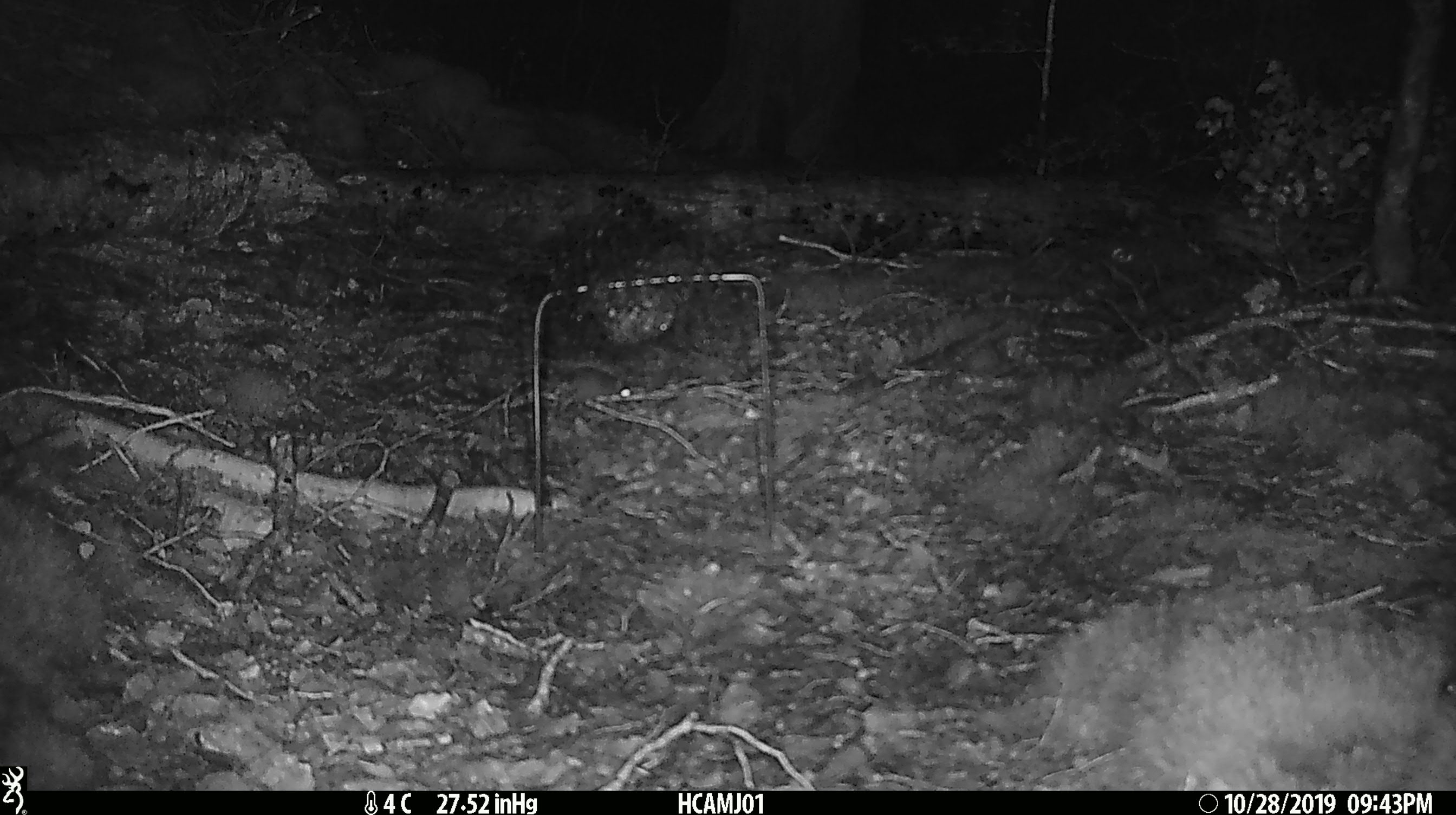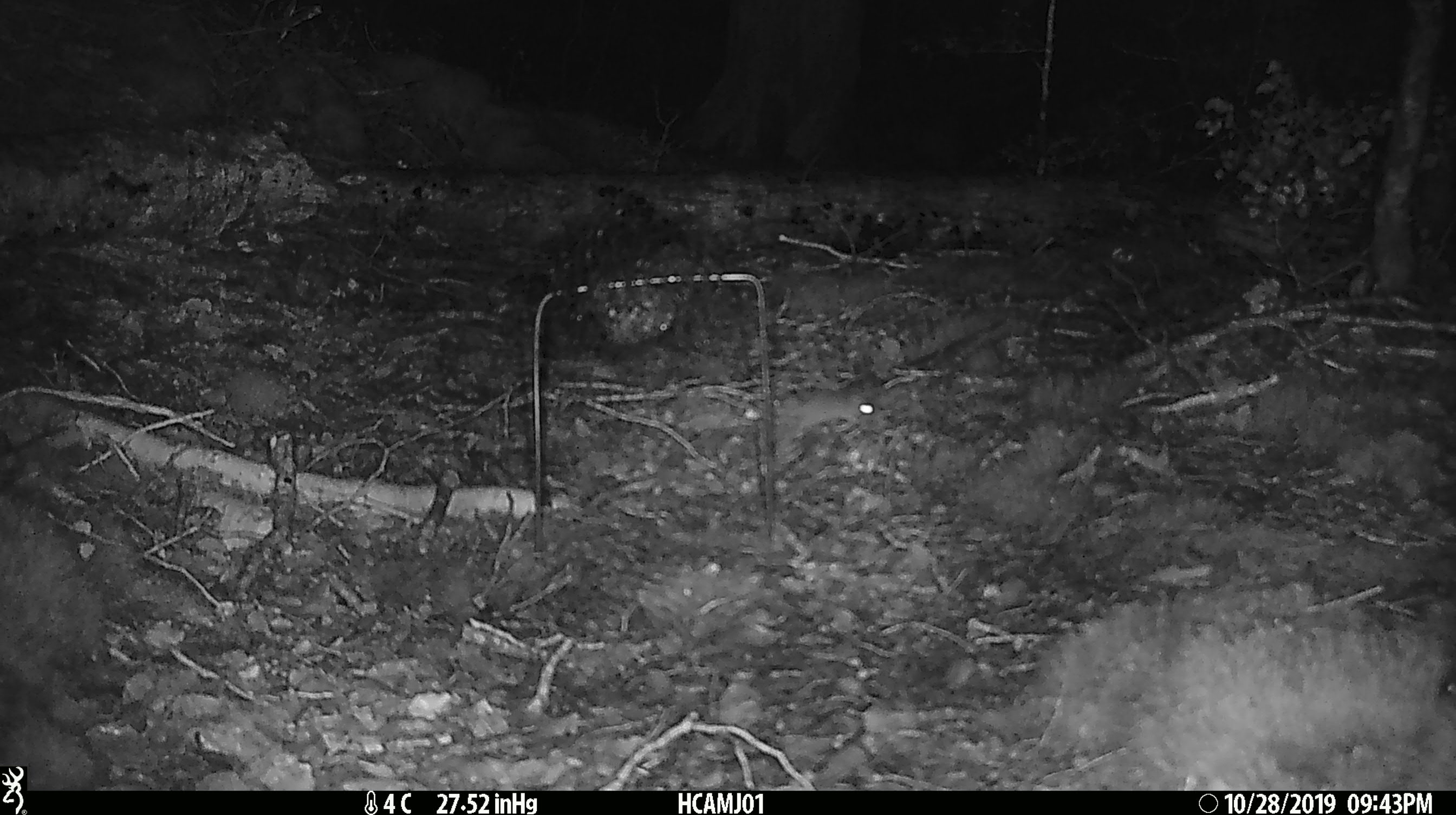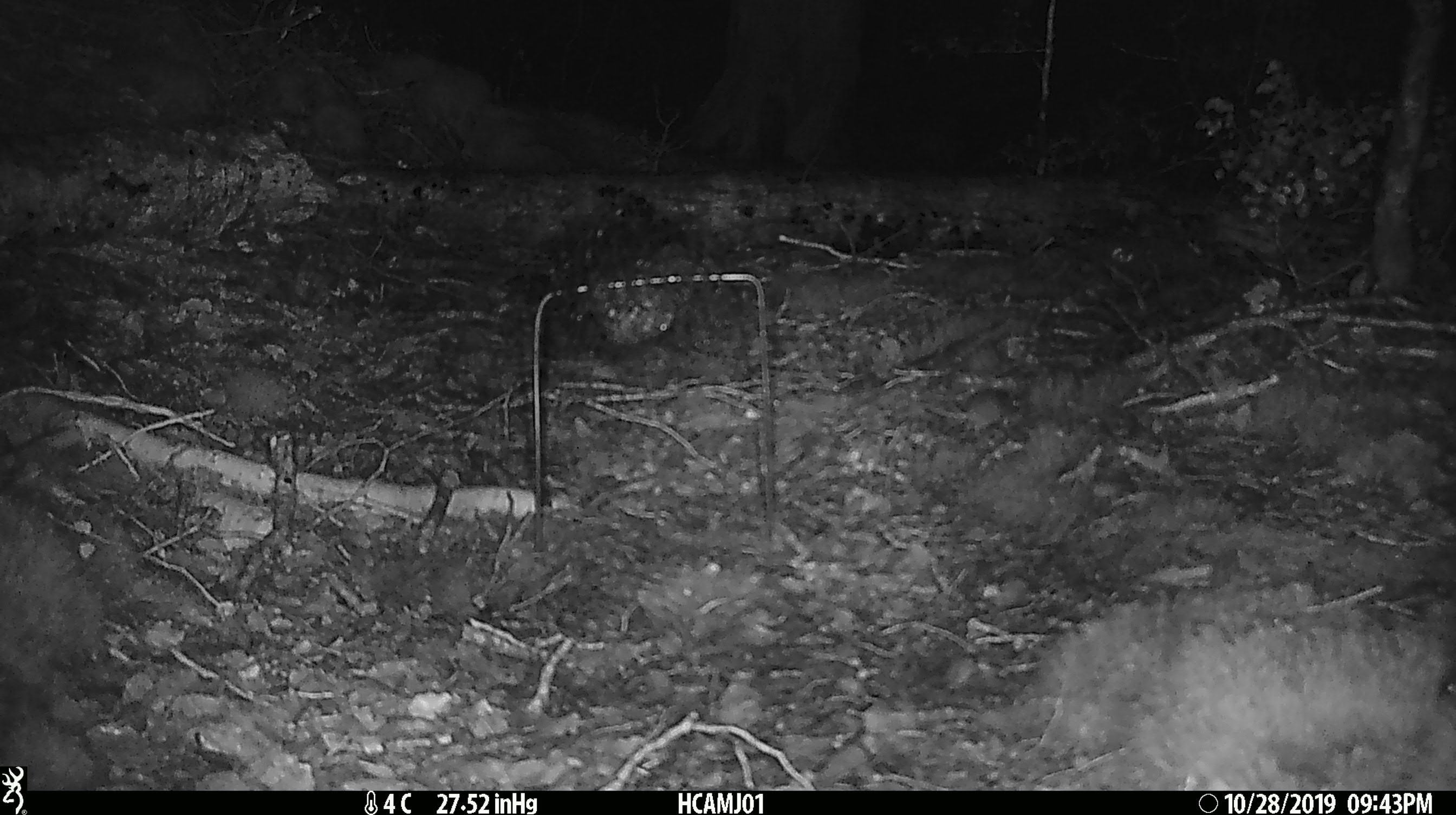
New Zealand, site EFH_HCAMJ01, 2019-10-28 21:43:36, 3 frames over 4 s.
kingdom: Animalia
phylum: Chordata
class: Mammalia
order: Rodentia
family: Muridae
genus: Mus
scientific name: Mus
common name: mouse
Mouse (Mus).